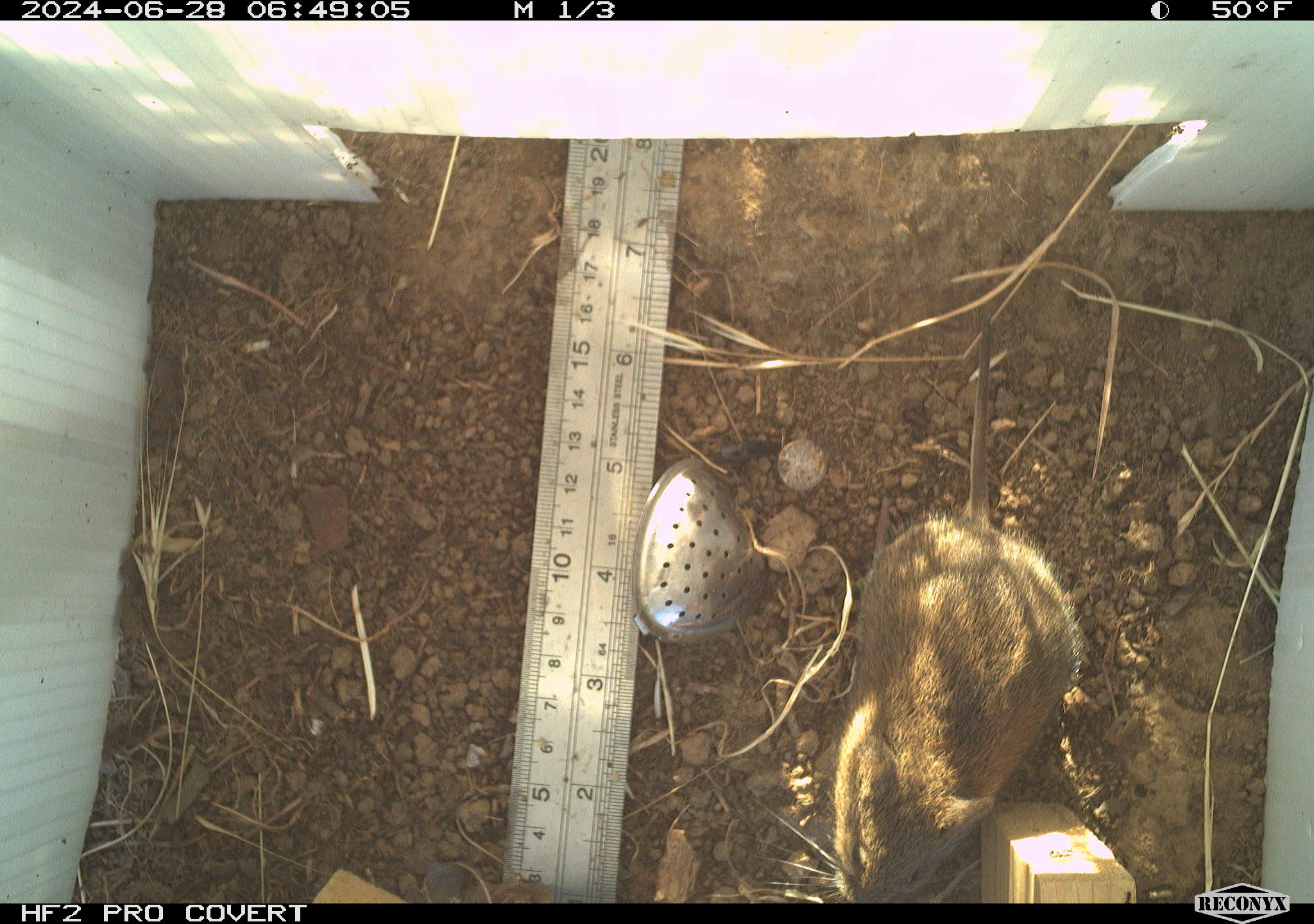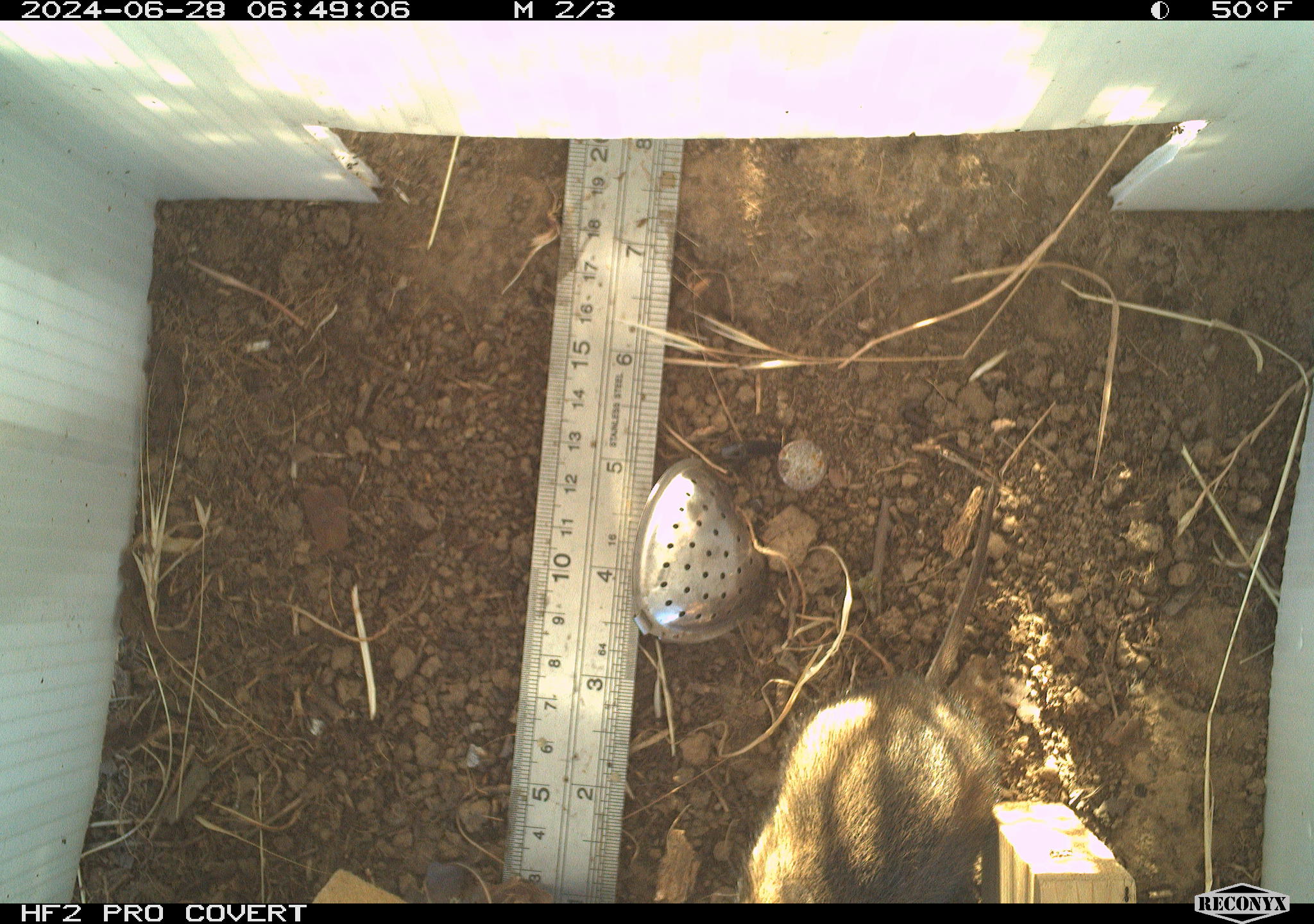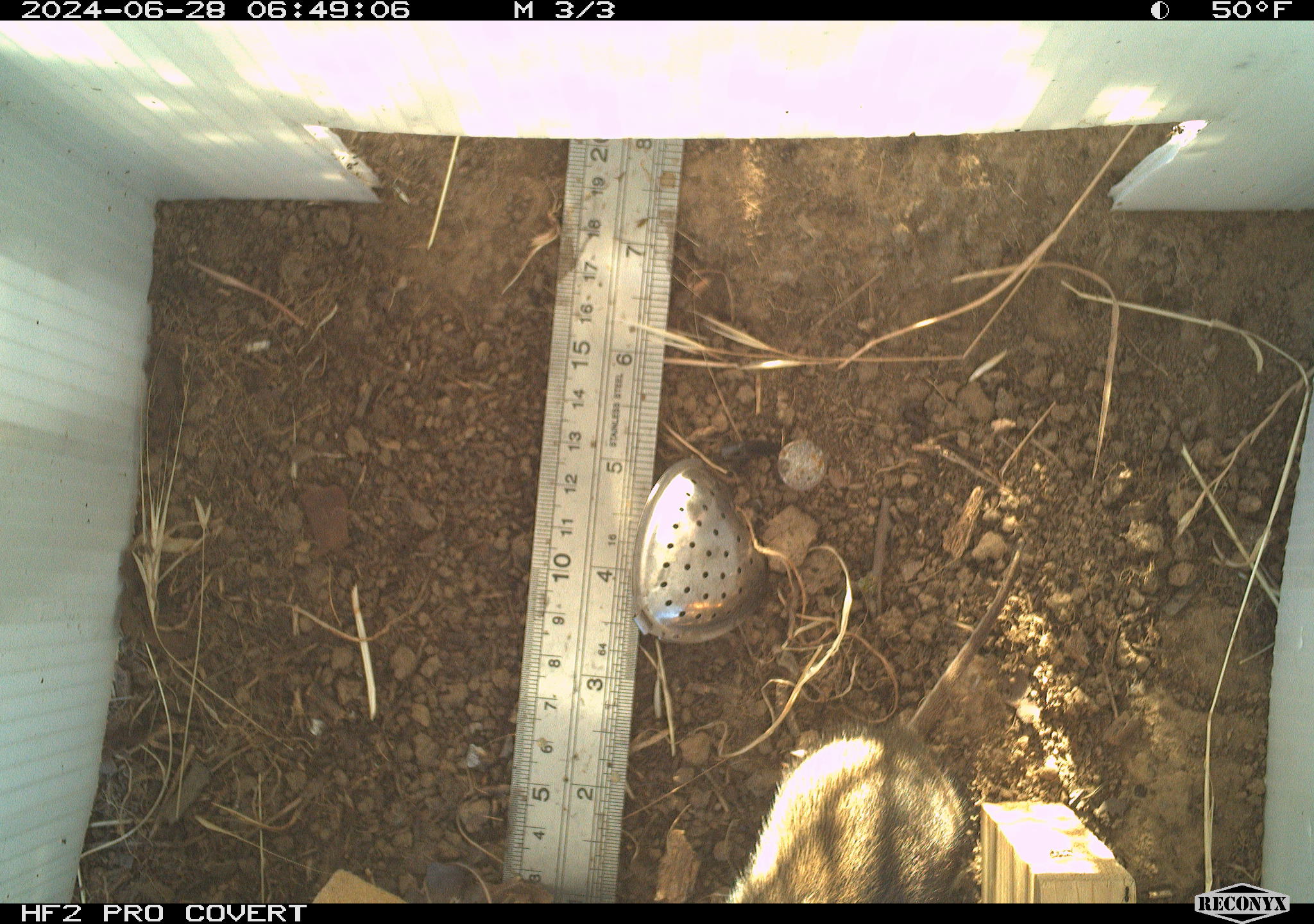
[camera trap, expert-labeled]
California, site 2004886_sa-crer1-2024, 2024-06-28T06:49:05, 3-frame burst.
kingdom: Animalia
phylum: Chordata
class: Mammalia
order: Rodentia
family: Cricetidae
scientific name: Arvicolinae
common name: voles, lemmings, and muskrats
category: arvicolinae subfamily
Arvicolinae subfamily (voles, lemmings, and muskrats) (Arvicolinae).